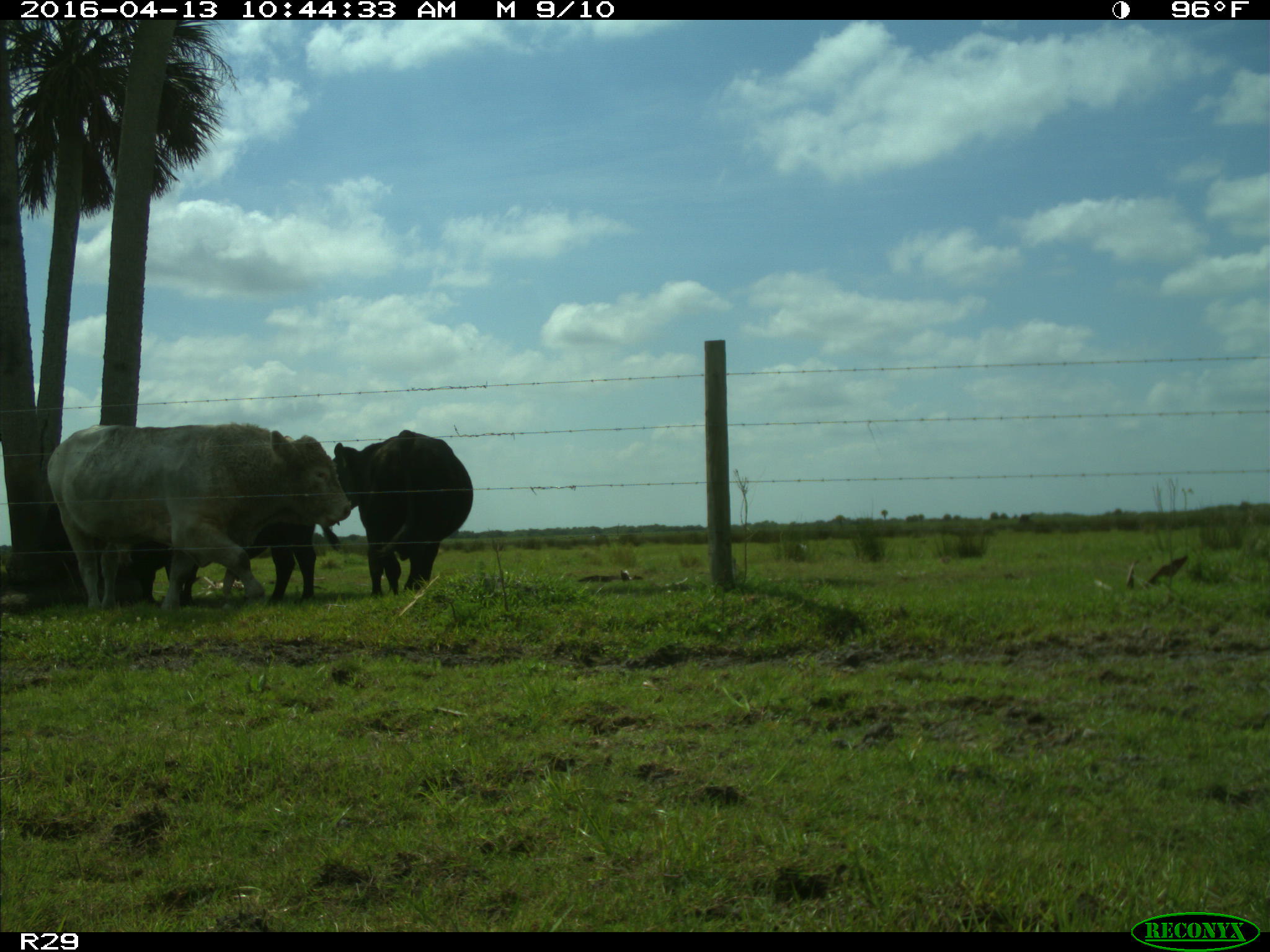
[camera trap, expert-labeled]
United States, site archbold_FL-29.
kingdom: Animalia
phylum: Chordata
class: Mammalia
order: Artiodactyla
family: Bovidae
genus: Bos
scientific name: Bos taurus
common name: domestic cow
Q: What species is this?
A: Bos taurus (domestic cow).